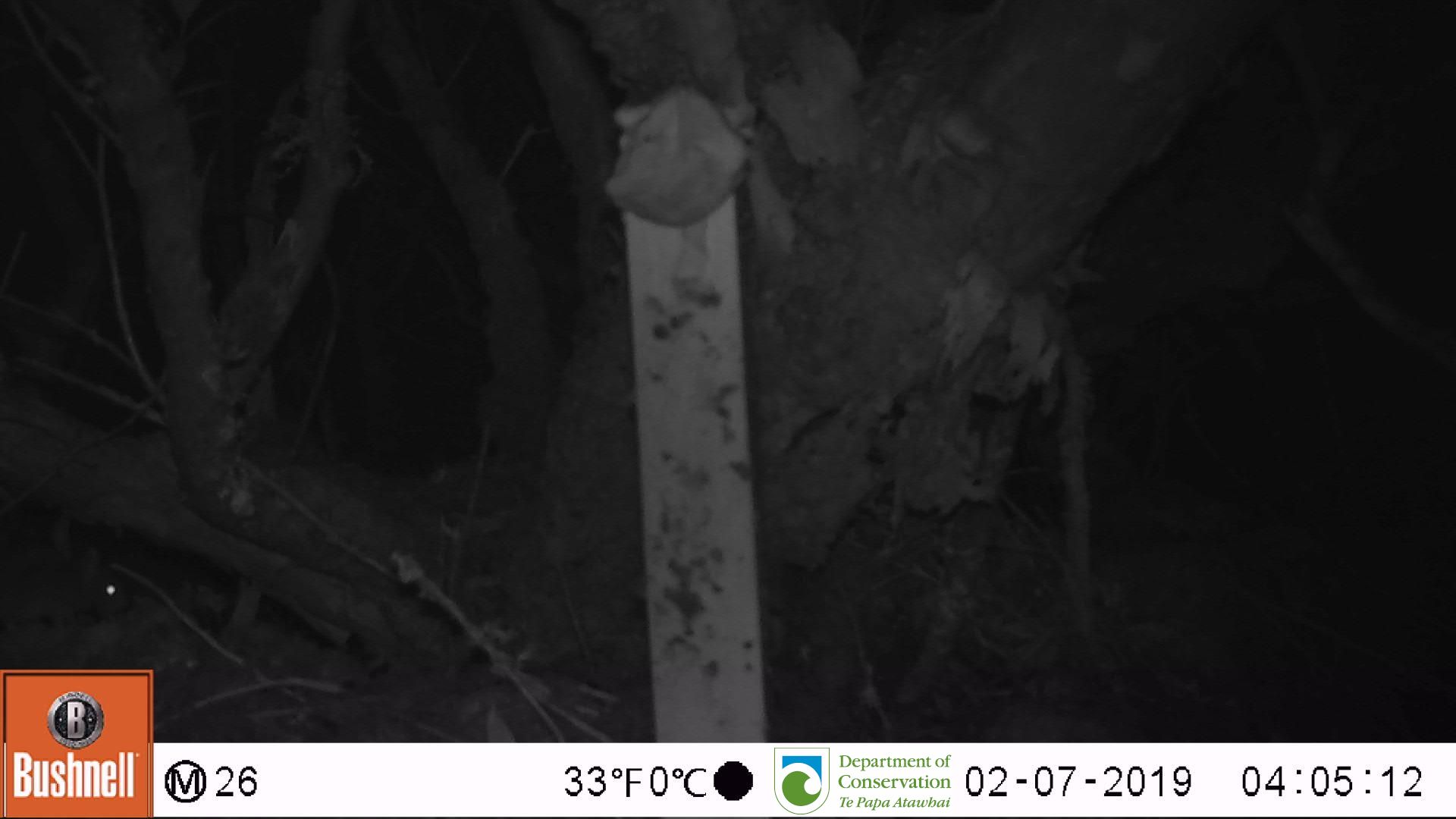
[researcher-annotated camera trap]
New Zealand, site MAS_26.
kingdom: Animalia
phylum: Chordata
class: Mammalia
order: Rodentia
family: Muridae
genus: Mus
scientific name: Mus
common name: mouse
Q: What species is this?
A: Mouse (Mus).